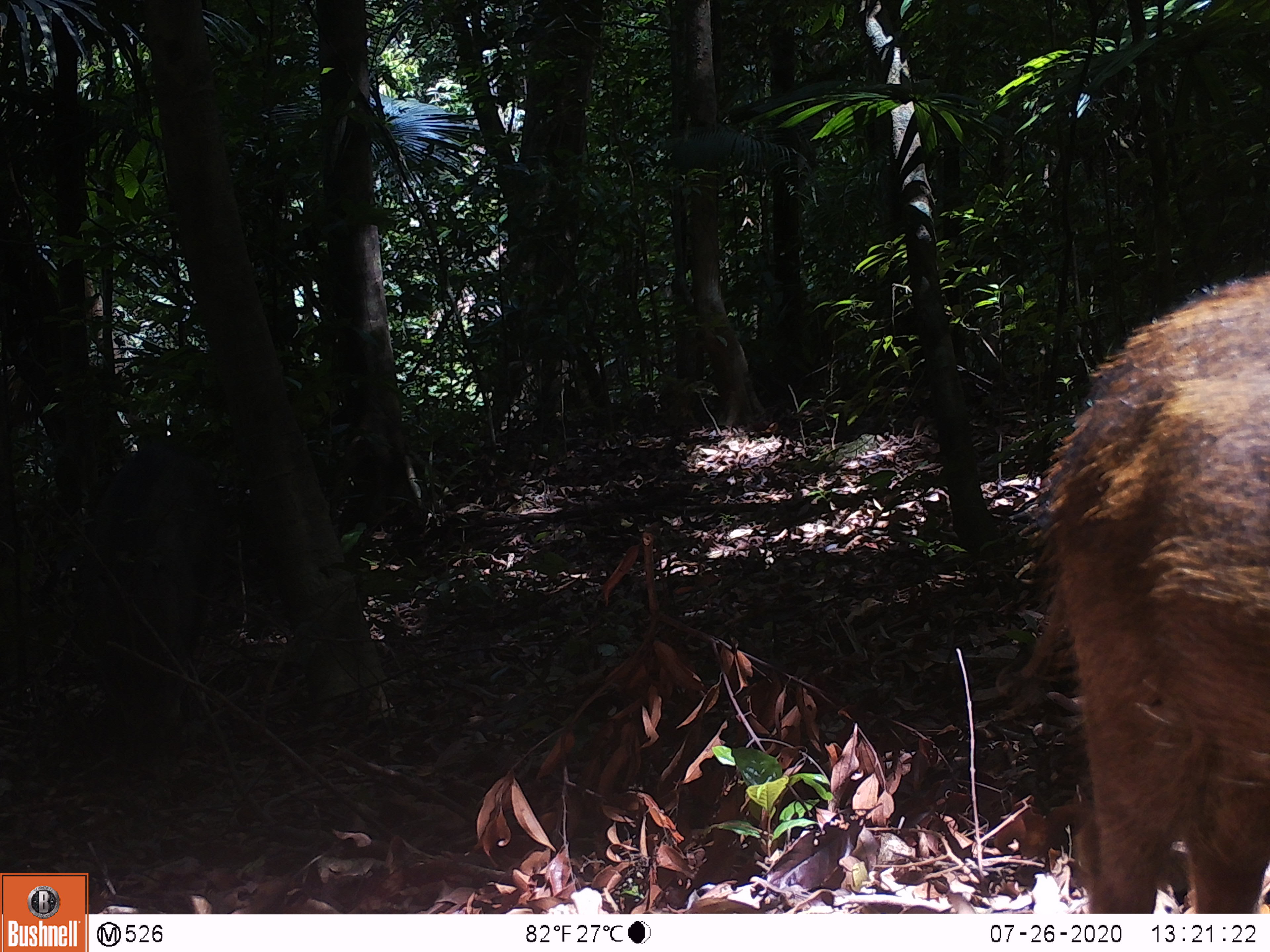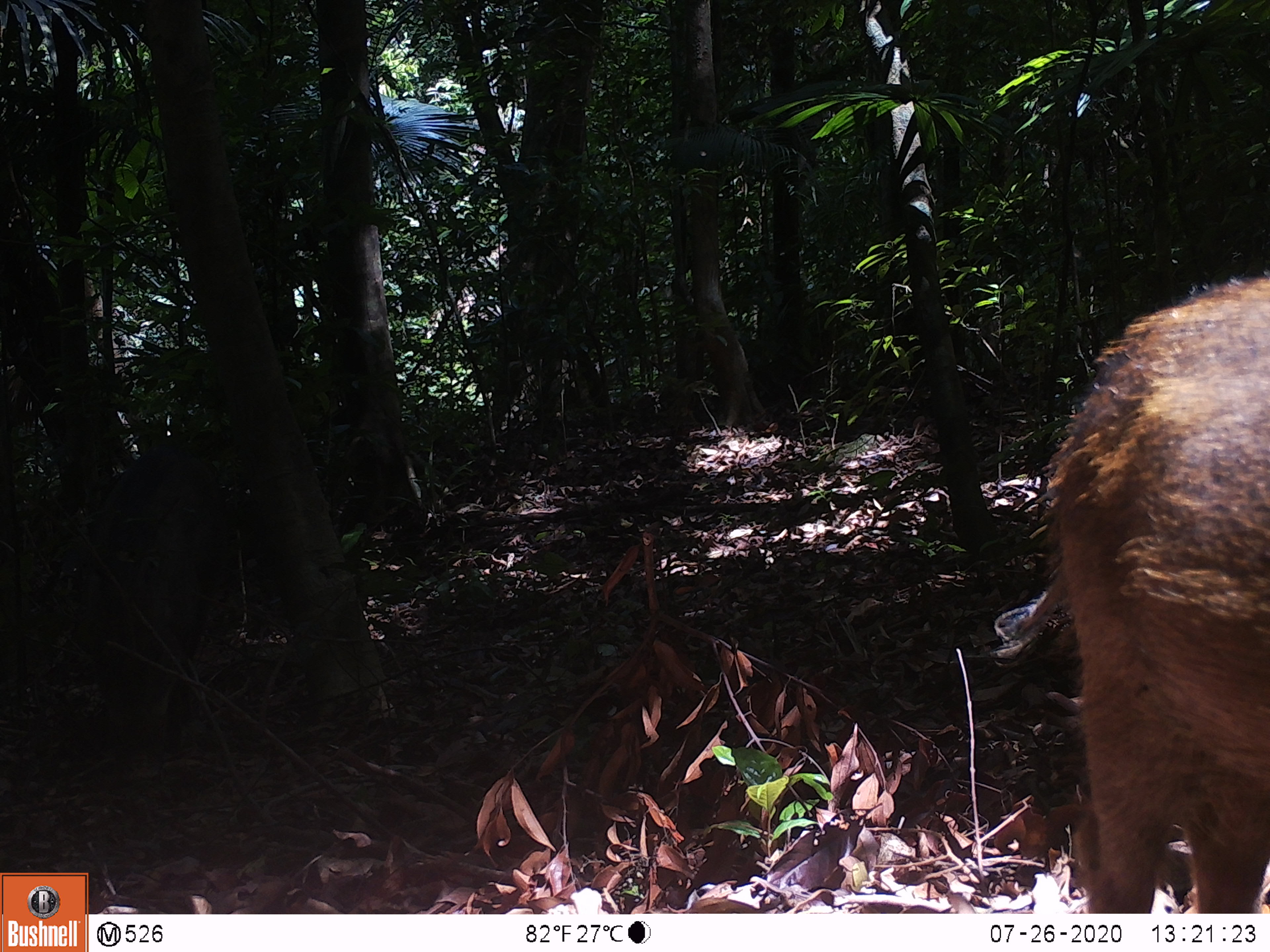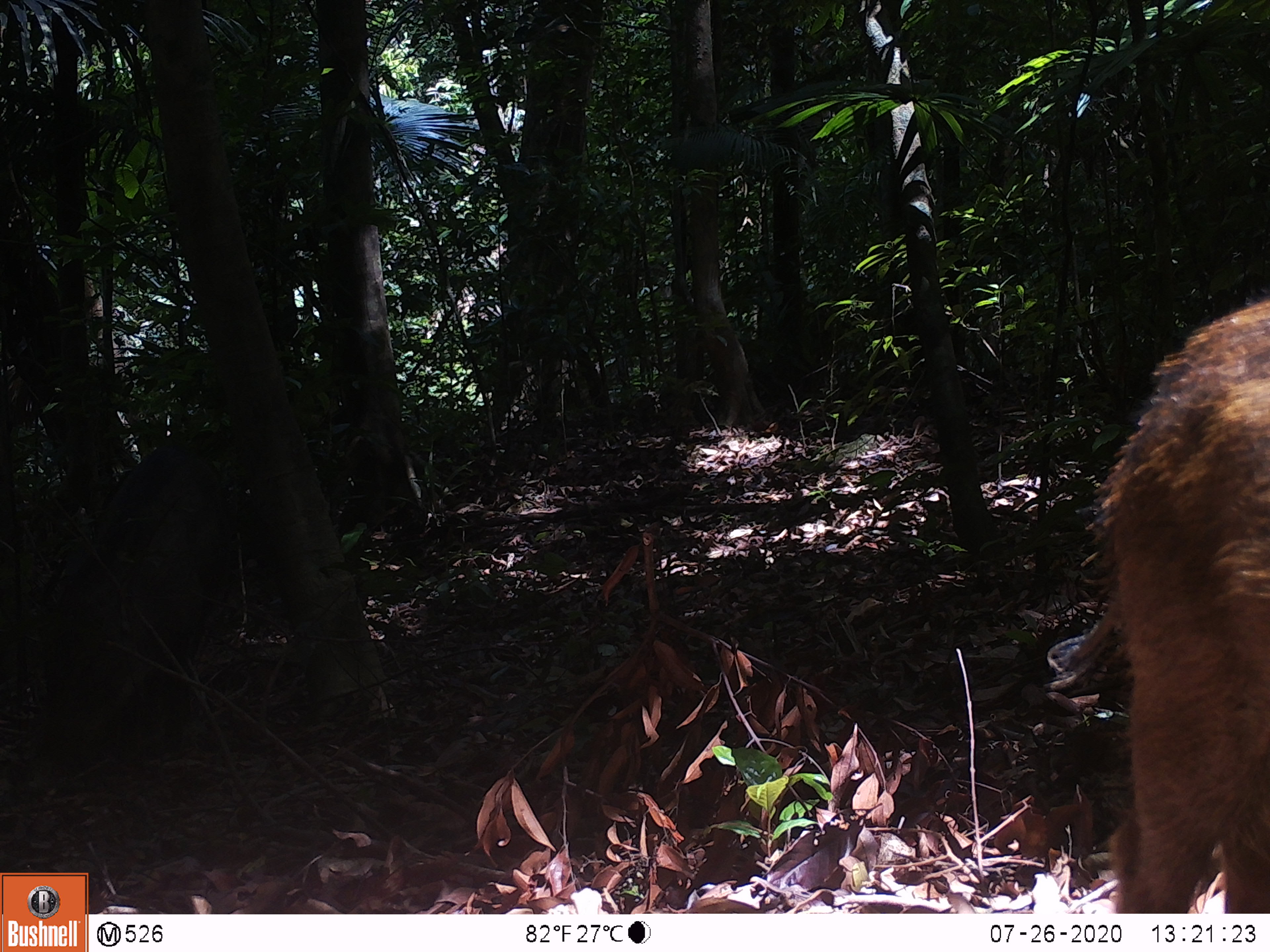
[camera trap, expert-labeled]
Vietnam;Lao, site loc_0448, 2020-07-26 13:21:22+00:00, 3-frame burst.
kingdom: Animalia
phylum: Chordata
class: Mammalia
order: Artiodactyla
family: Suidae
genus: Sus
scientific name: Sus scrofa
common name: eurasian wild pig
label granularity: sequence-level